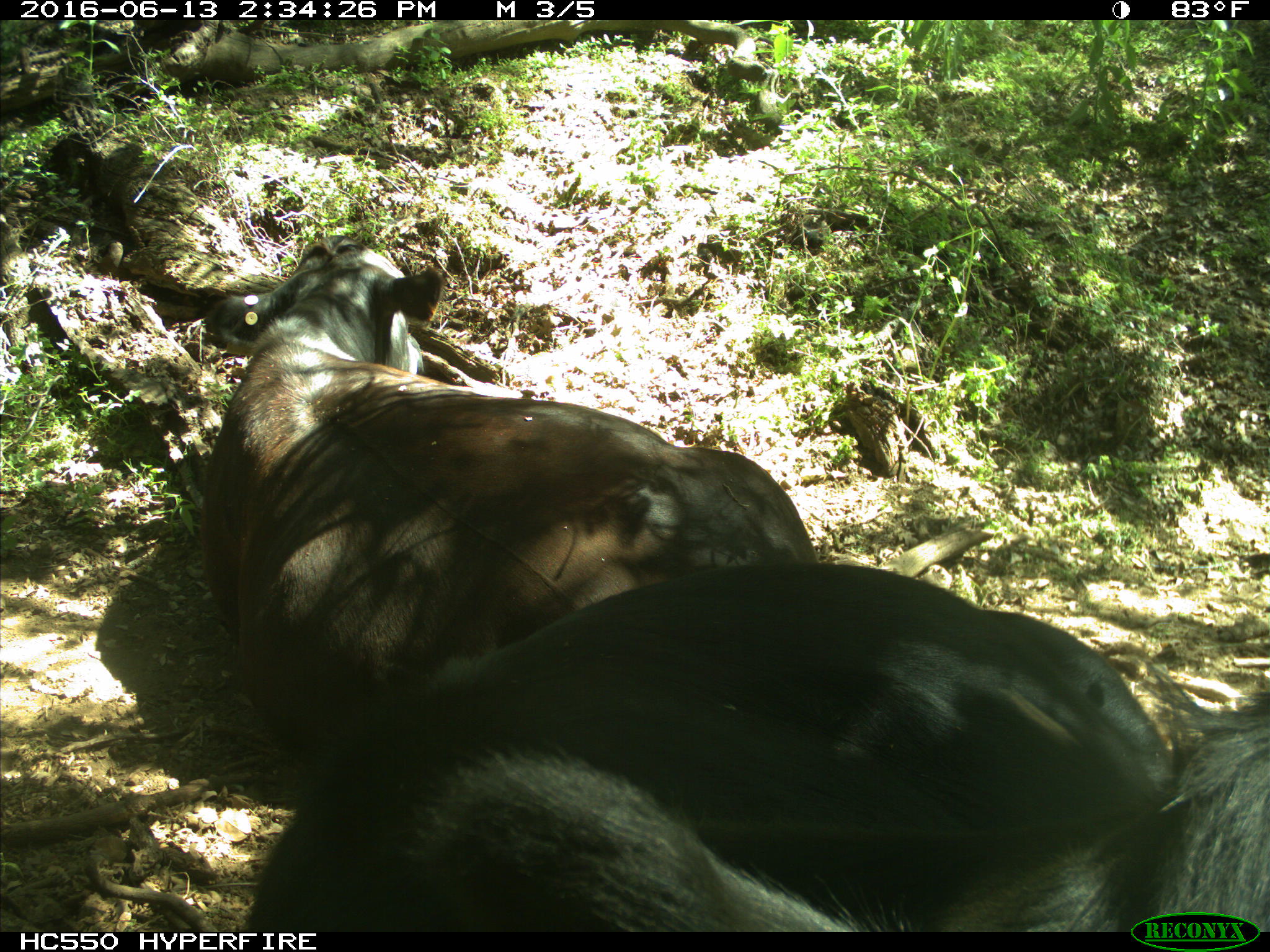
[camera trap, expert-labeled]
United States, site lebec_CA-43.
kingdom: Animalia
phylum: Chordata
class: Mammalia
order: Artiodactyla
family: Bovidae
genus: Bos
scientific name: Bos taurus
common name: domestic cow